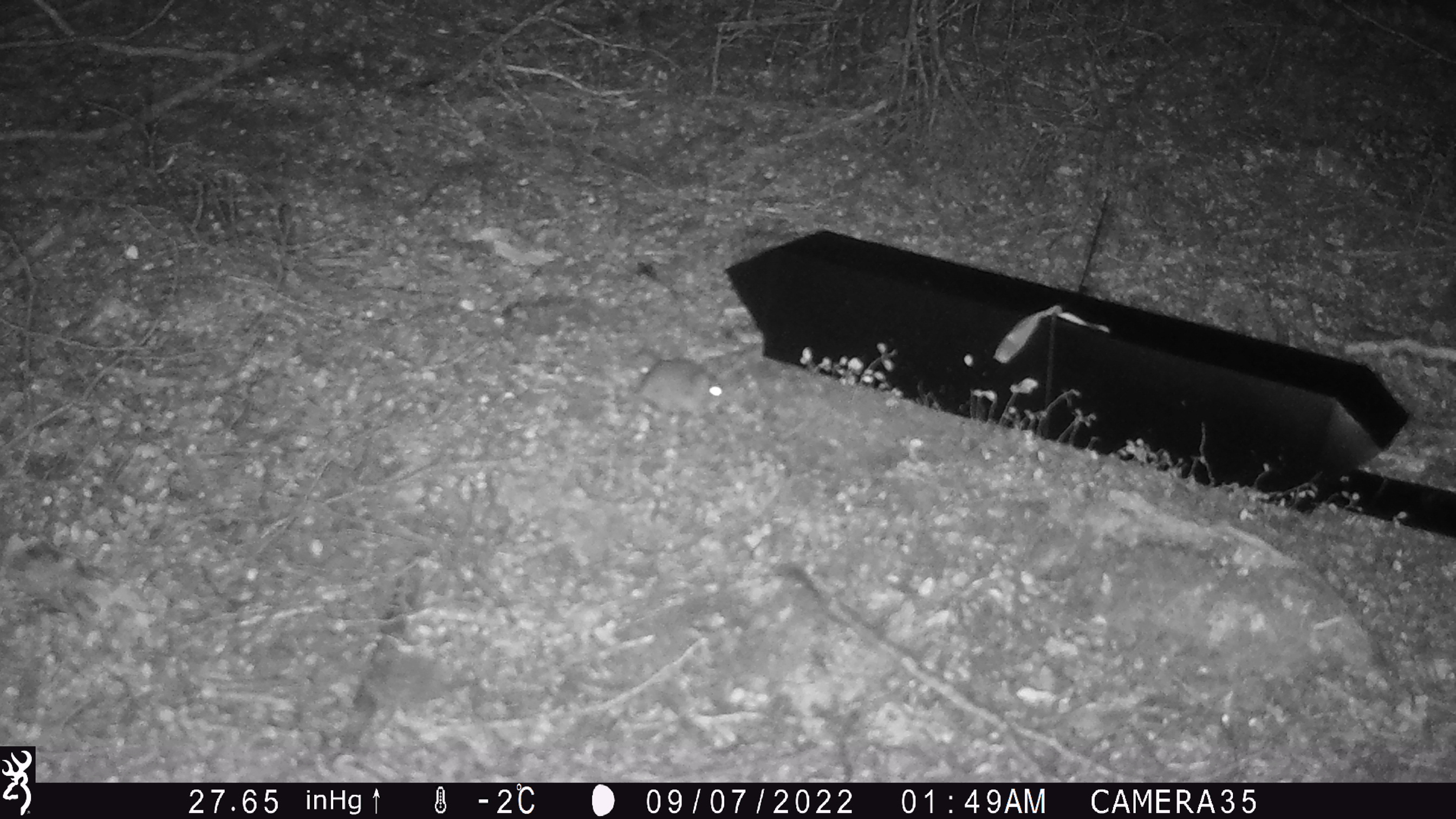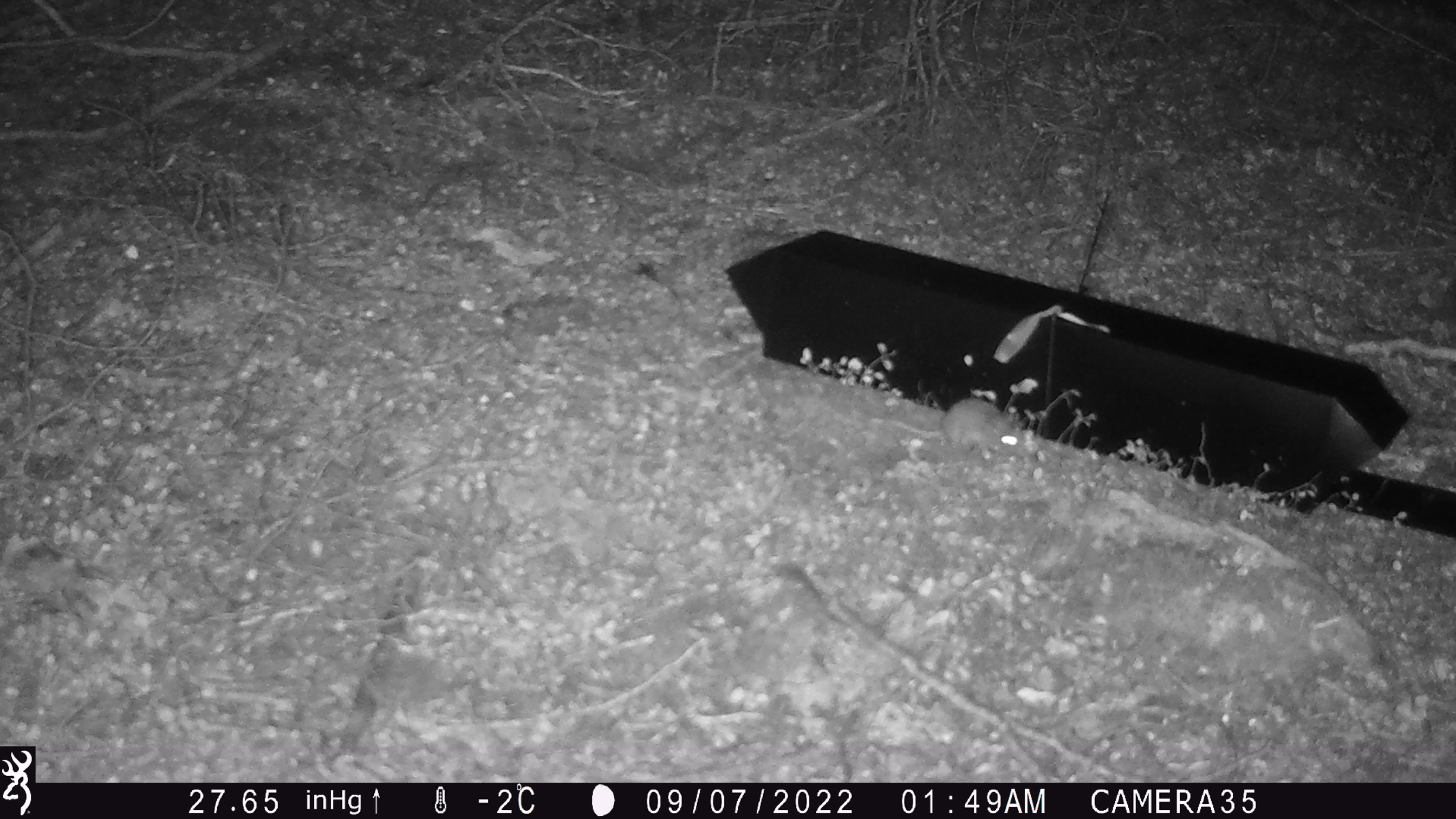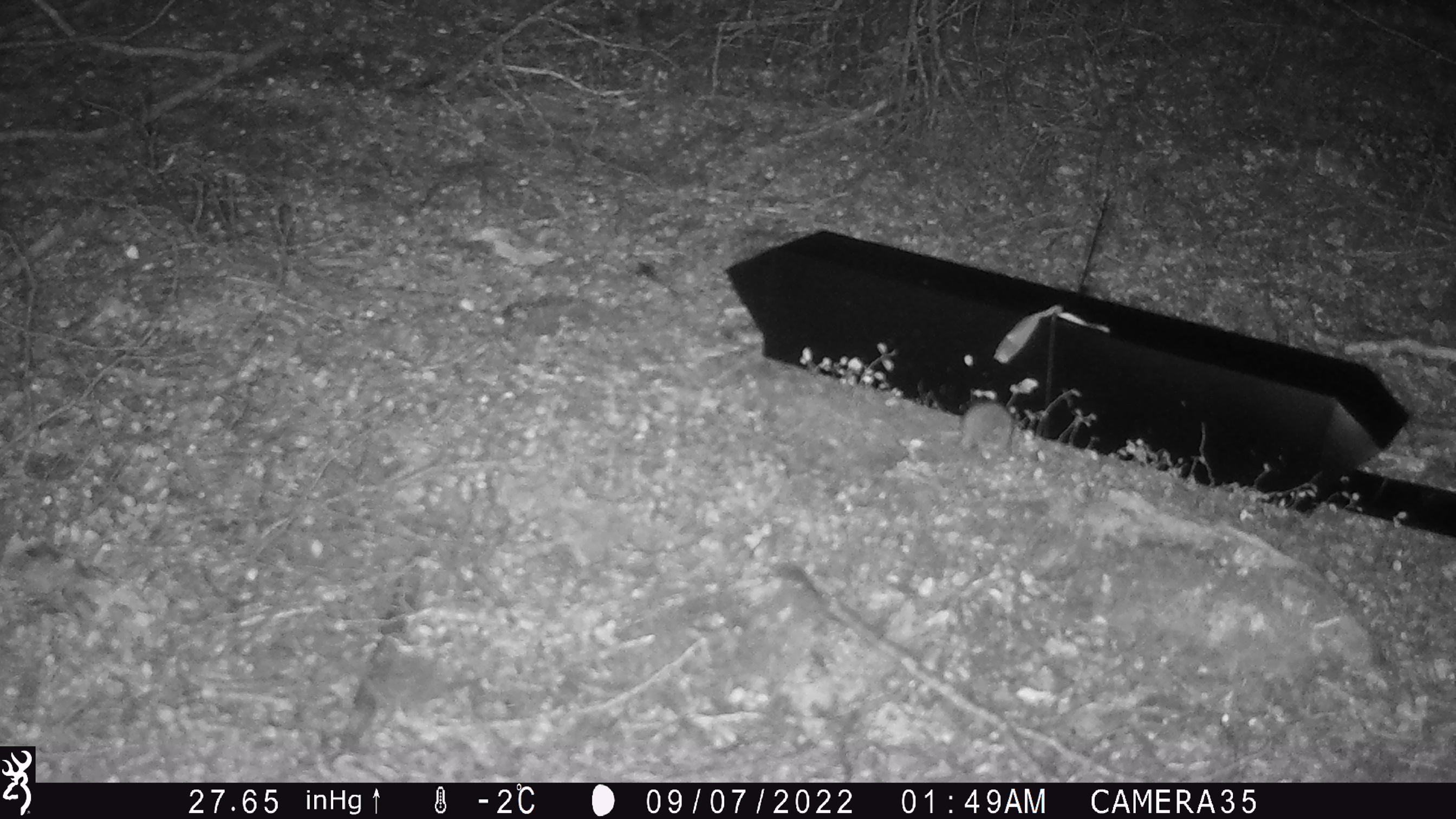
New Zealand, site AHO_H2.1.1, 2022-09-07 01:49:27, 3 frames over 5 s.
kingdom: Animalia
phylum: Chordata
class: Mammalia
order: Rodentia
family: Muridae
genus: Mus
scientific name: Mus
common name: mouse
Mouse (Mus).